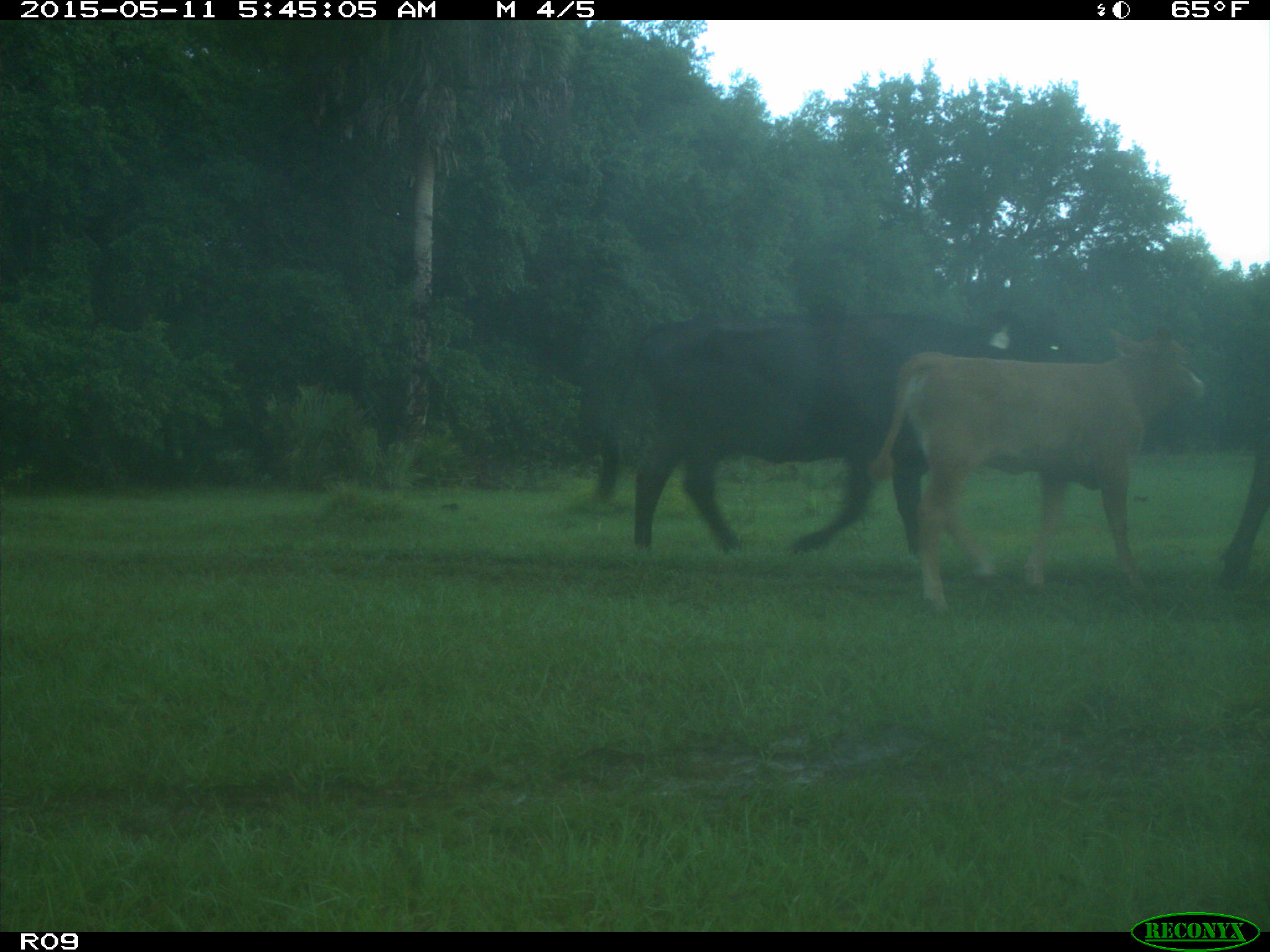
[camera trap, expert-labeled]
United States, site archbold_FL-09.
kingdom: Animalia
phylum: Chordata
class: Mammalia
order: Artiodactyla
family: Bovidae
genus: Bos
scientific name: Bos taurus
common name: domestic cow